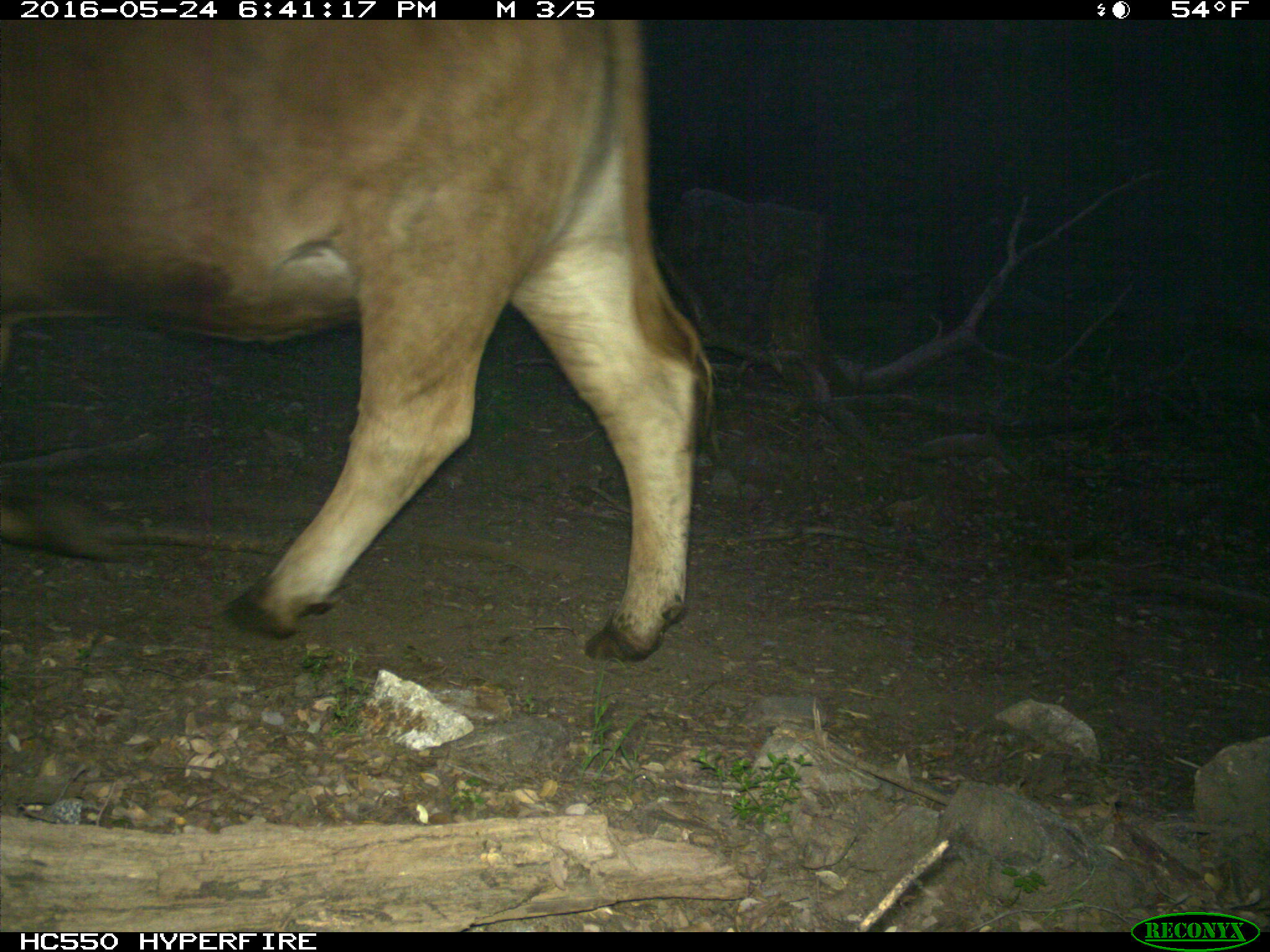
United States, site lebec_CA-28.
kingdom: Animalia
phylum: Chordata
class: Mammalia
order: Artiodactyla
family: Bovidae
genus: Bos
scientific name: Bos taurus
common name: domestic cow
Bos taurus (domestic cow).